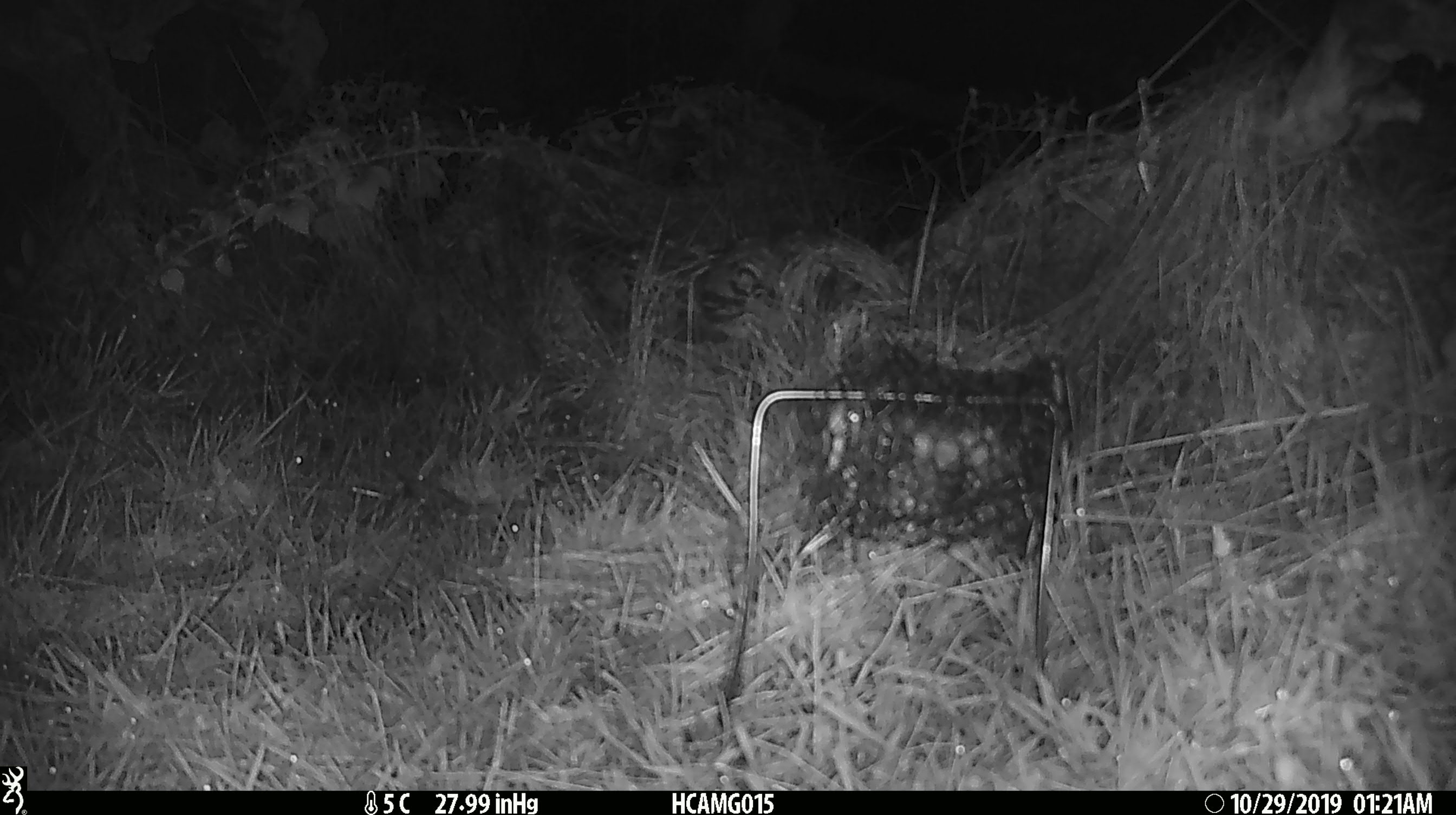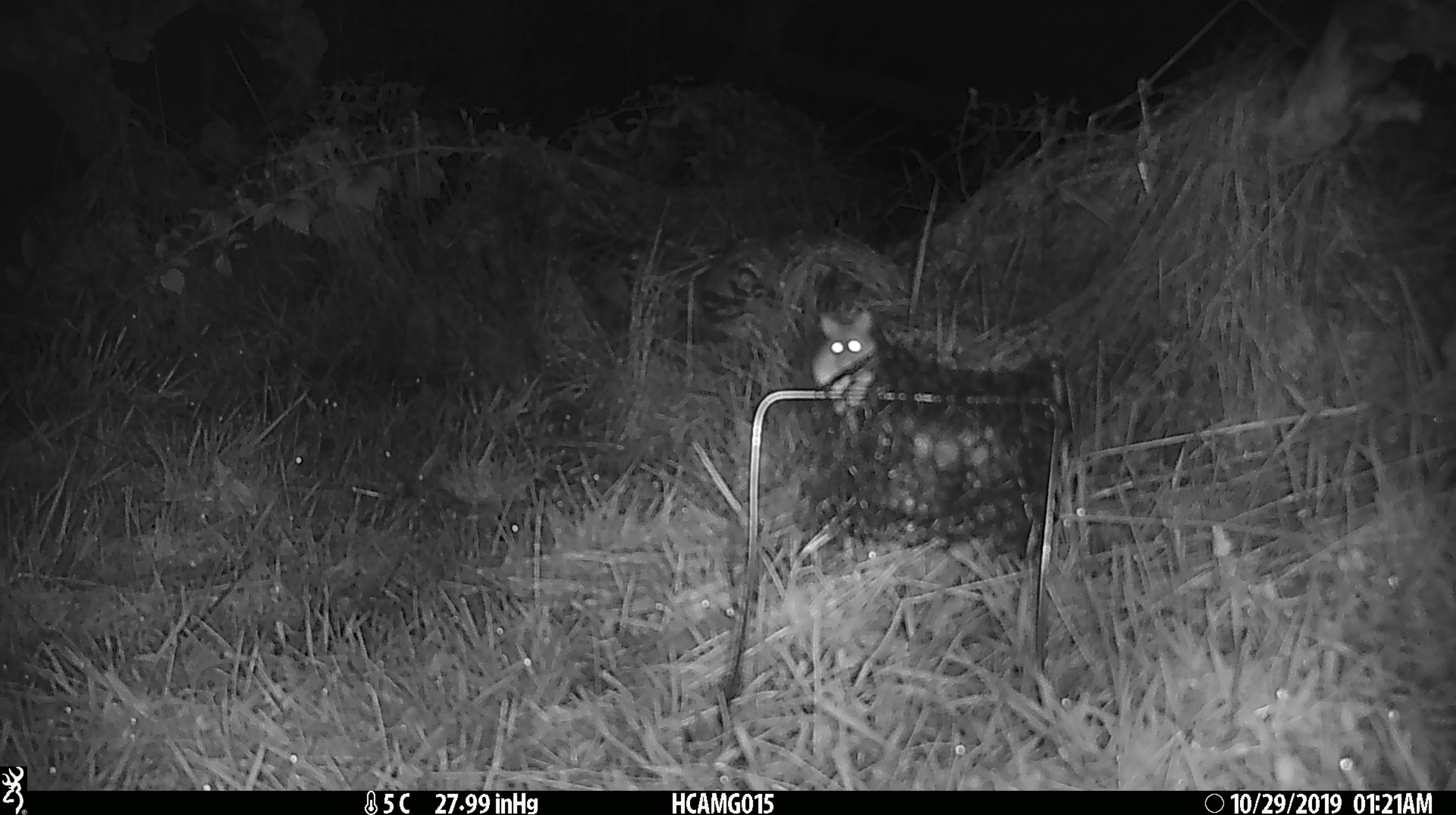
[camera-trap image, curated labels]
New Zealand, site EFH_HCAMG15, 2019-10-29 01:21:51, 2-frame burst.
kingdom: Animalia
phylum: Chordata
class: Mammalia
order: Rodentia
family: Muridae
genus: Mus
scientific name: Mus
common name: mouse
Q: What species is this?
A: Mouse (Mus).